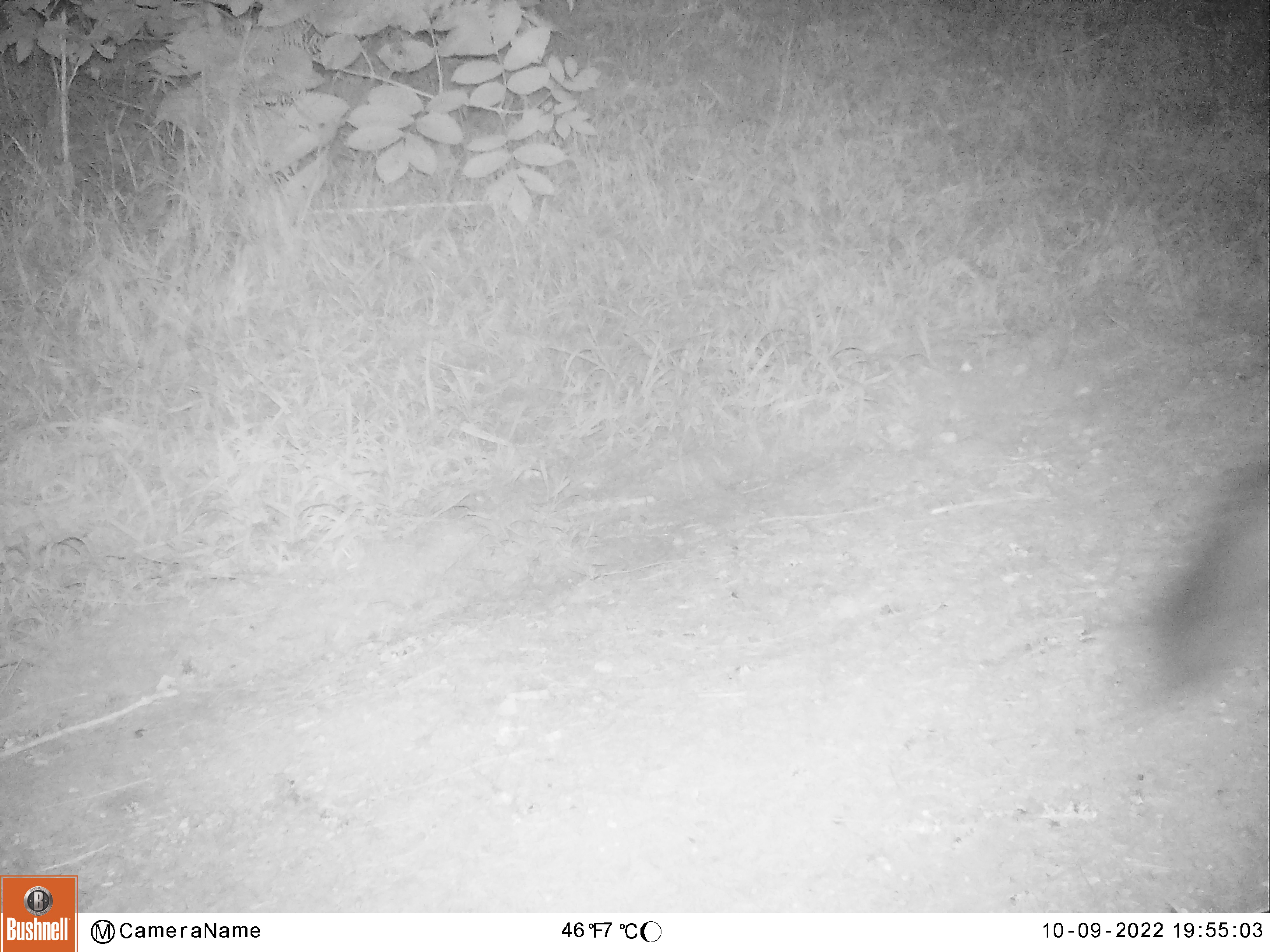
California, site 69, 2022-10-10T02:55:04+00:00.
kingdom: Animalia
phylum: Chordata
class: Mammalia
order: Carnivora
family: Canidae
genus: Urocyon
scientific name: Urocyon cinereoargenteus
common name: gray fox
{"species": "gray fox (Urocyon cinereoargenteus)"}